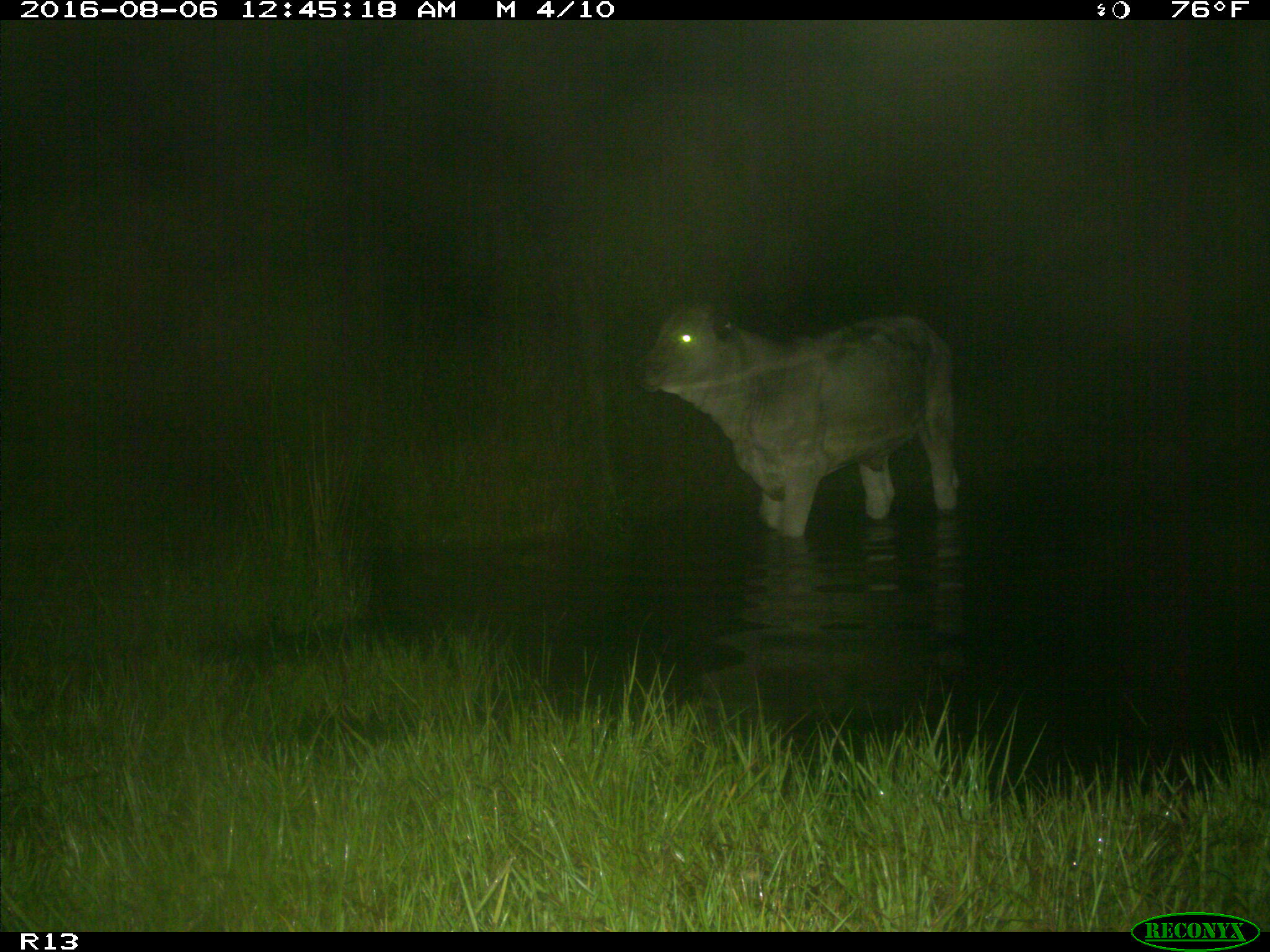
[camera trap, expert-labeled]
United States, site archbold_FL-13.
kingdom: Animalia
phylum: Chordata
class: Mammalia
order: Artiodactyla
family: Bovidae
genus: Bos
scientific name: Bos taurus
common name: domestic cow